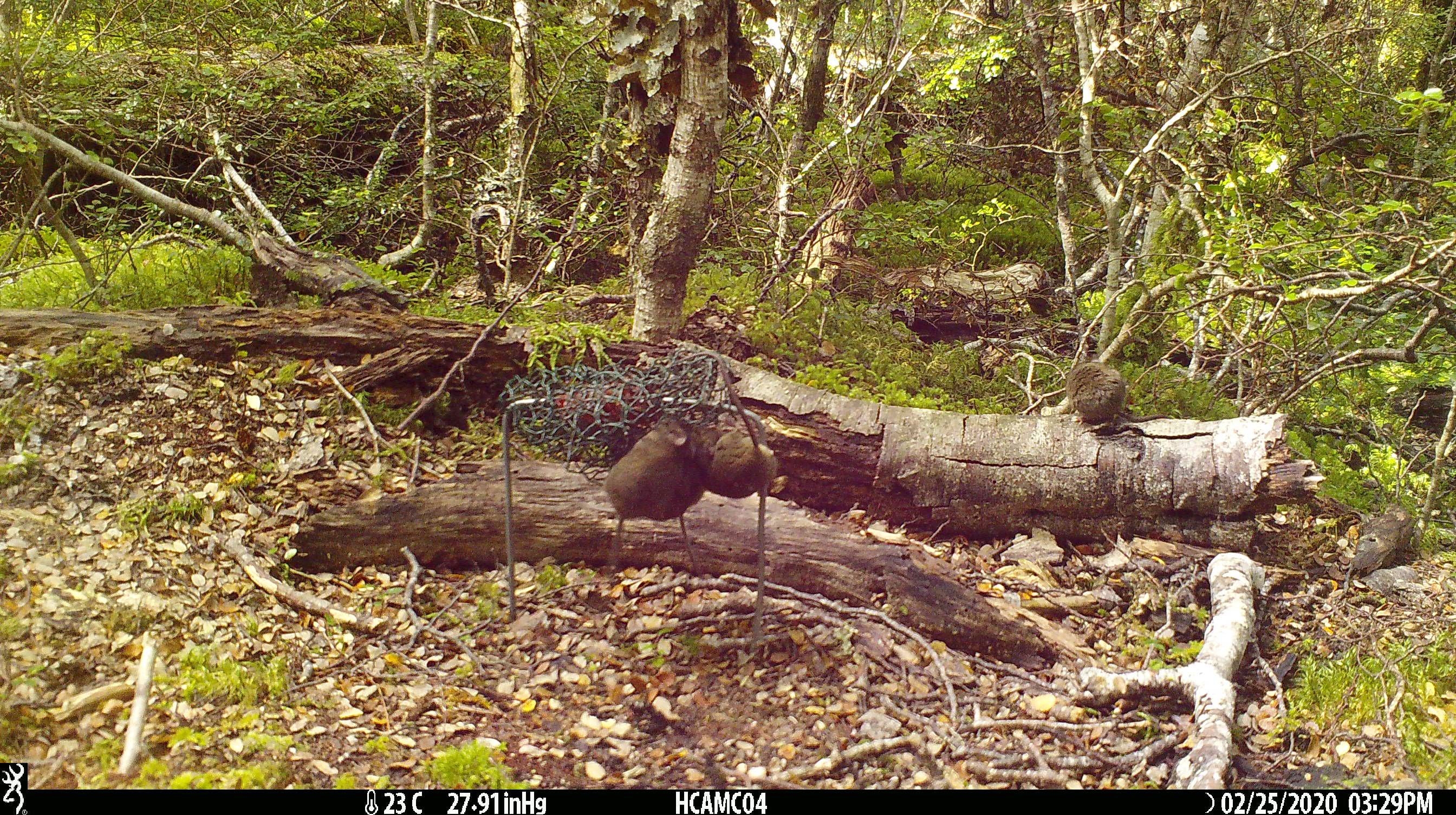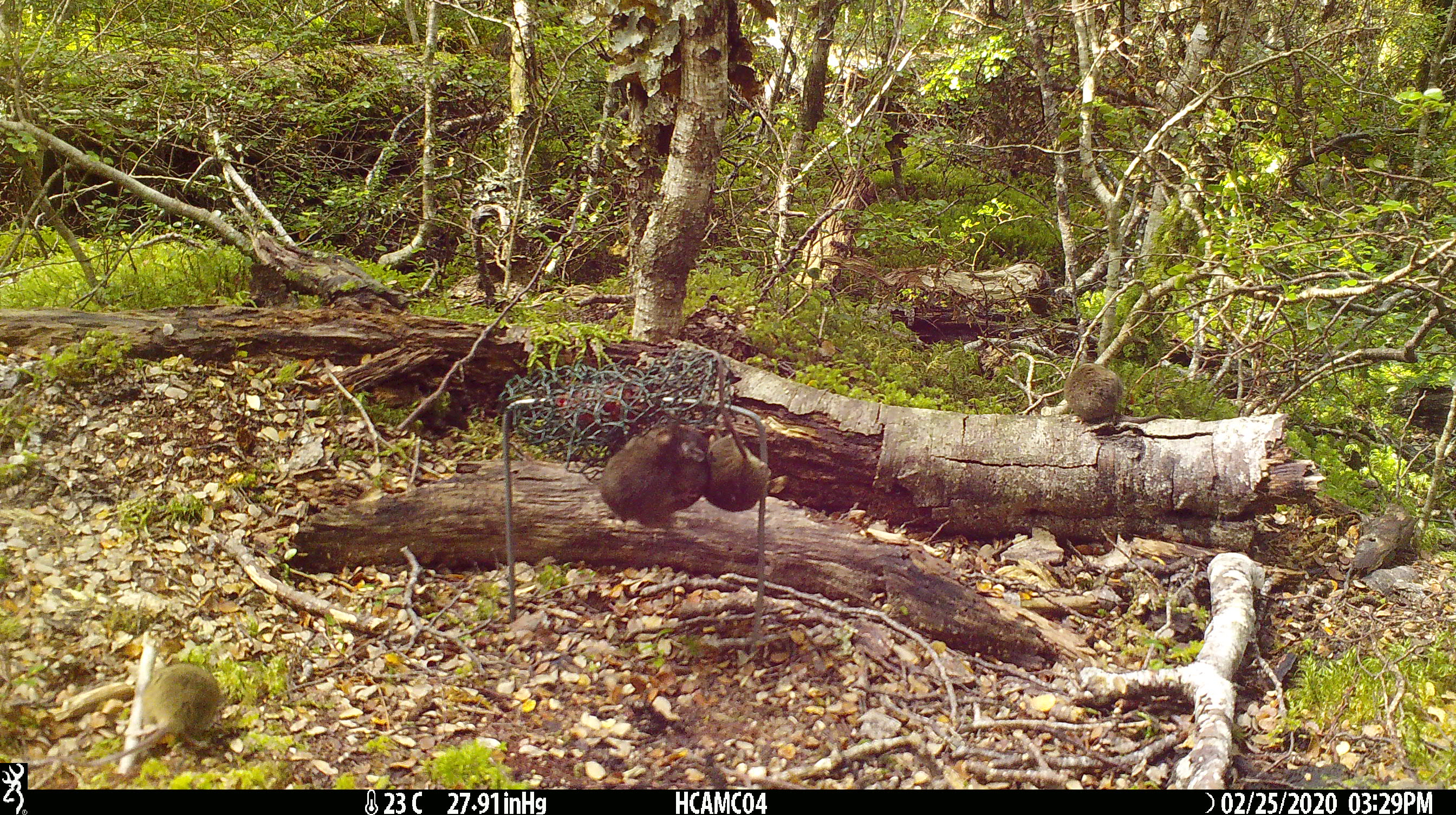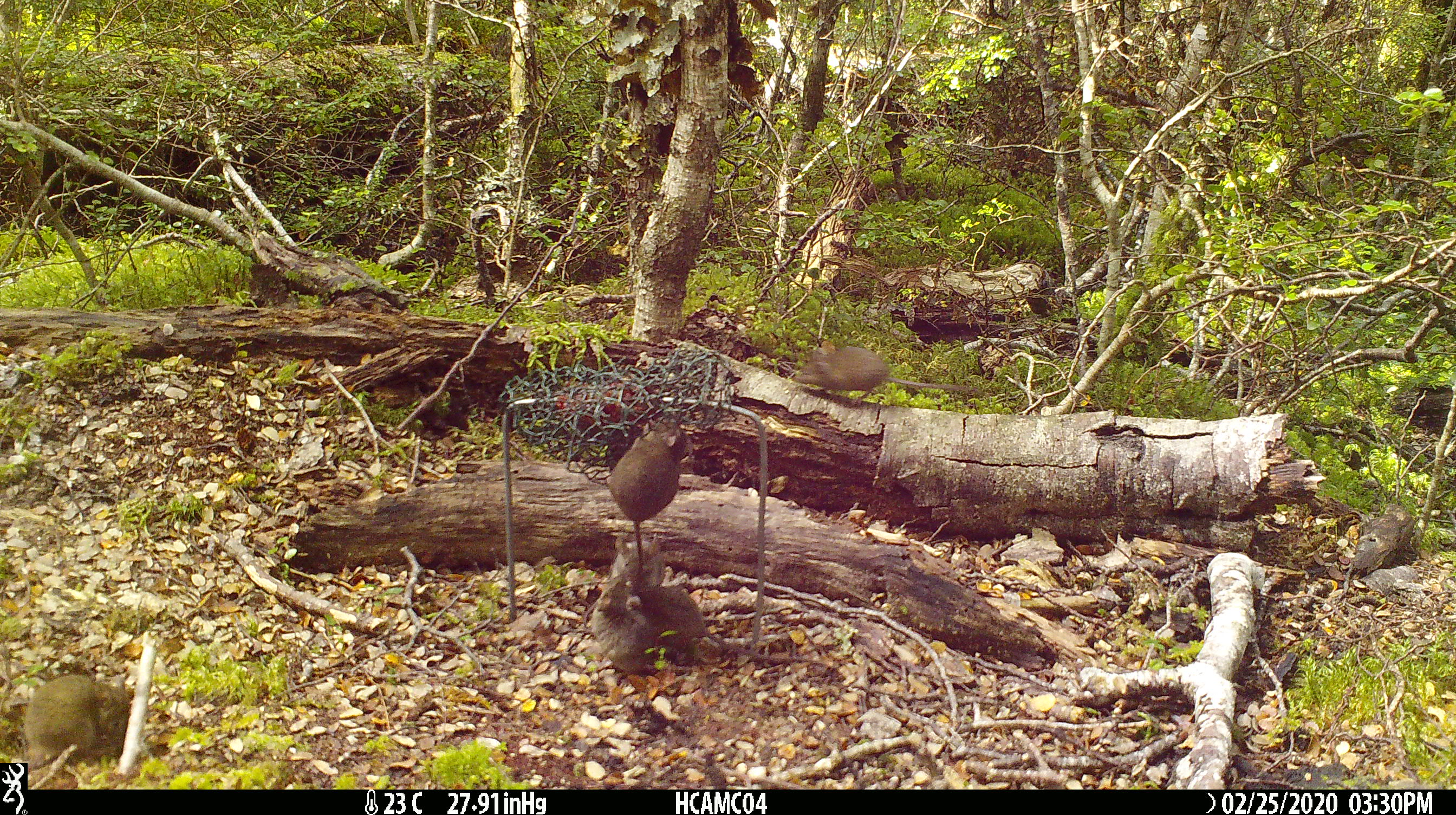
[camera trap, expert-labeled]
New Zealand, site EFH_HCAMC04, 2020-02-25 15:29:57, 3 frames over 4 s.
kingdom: Animalia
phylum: Chordata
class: Mammalia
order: Rodentia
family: Muridae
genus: Mus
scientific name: Mus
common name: mouse